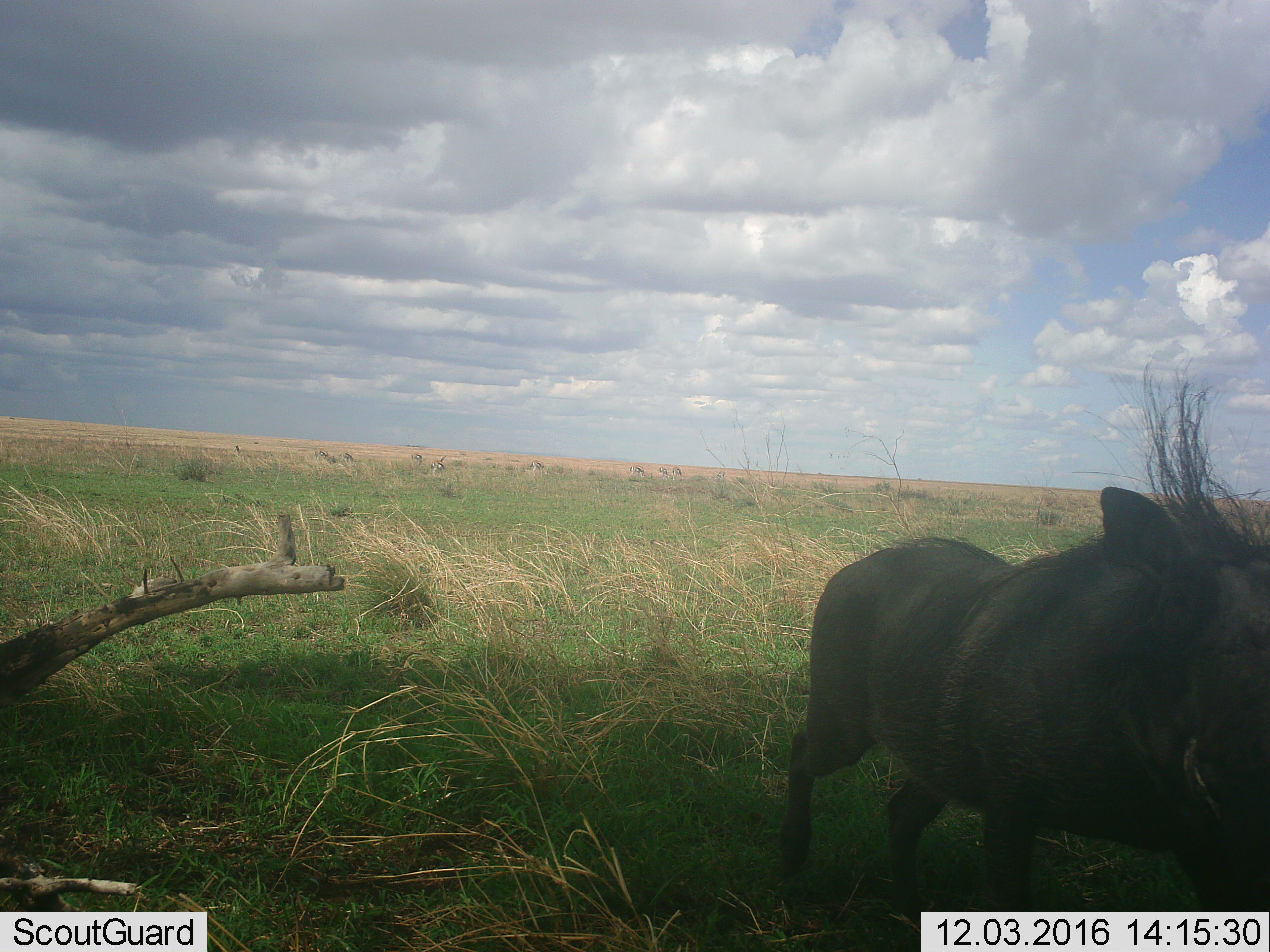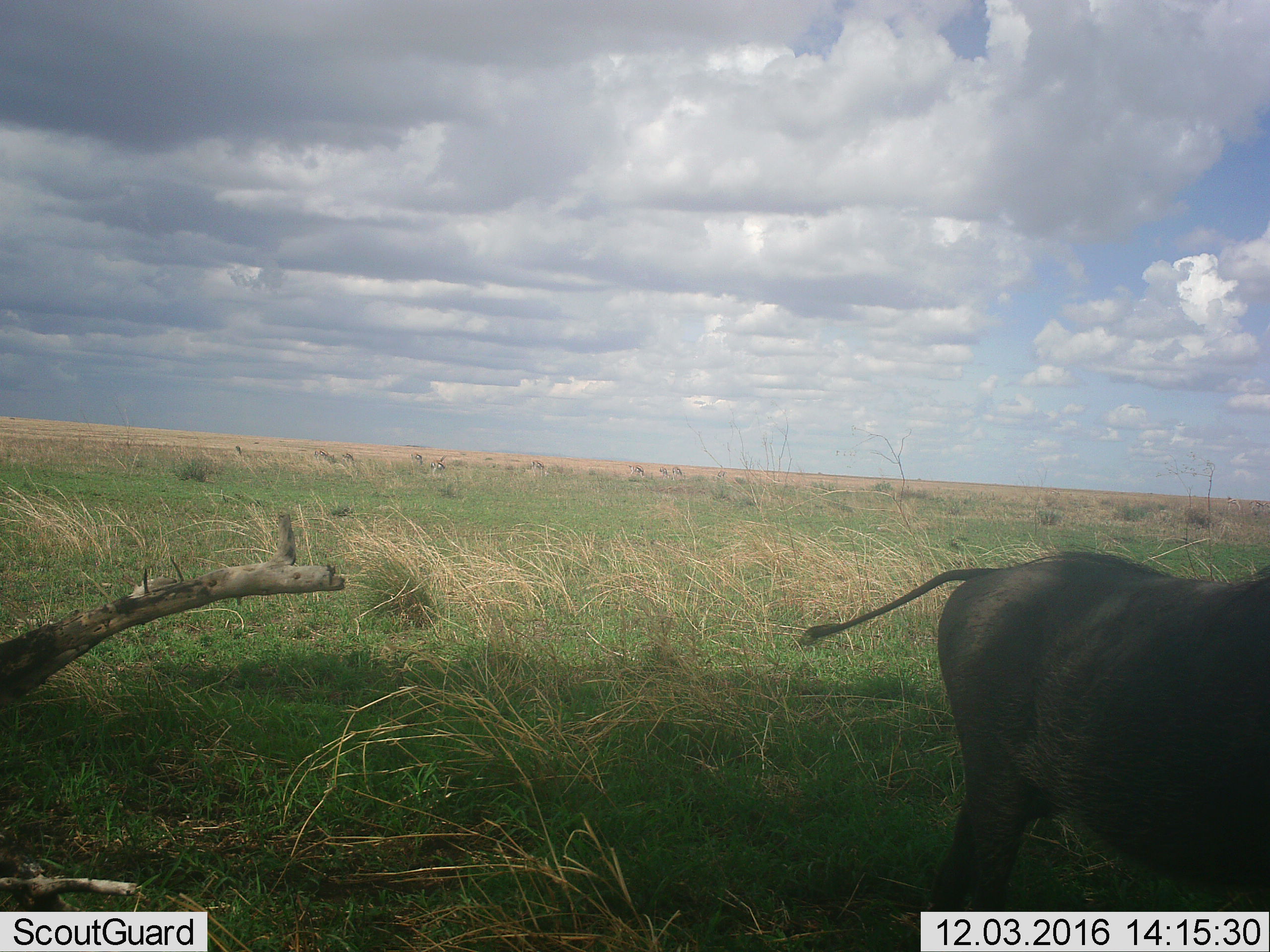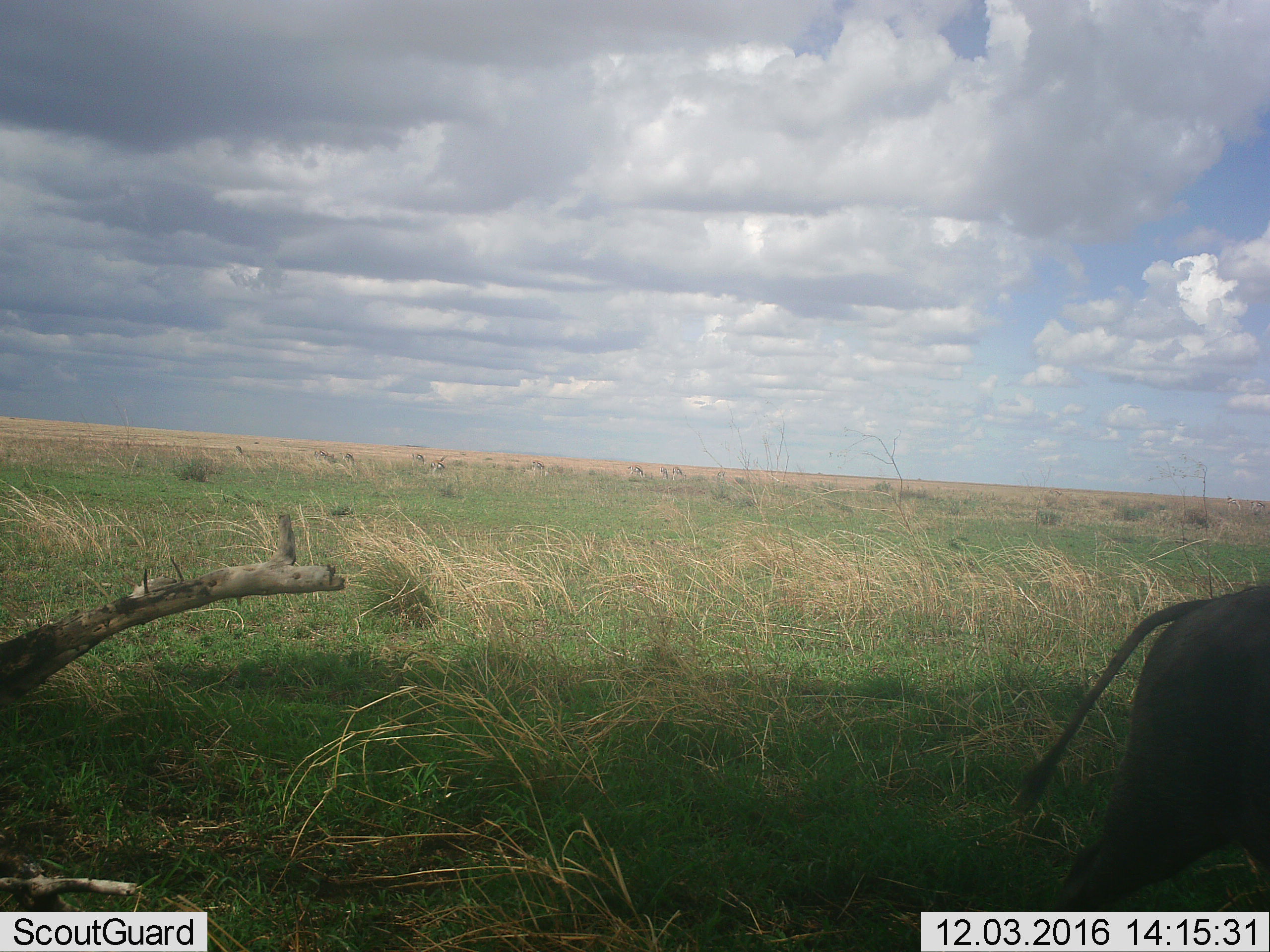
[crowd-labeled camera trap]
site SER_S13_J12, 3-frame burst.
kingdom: Animalia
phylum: Chordata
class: Mammalia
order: Artiodactyla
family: Suidae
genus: Phacochoerus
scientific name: Phacochoerus africanus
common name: warthog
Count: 1.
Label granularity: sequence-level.